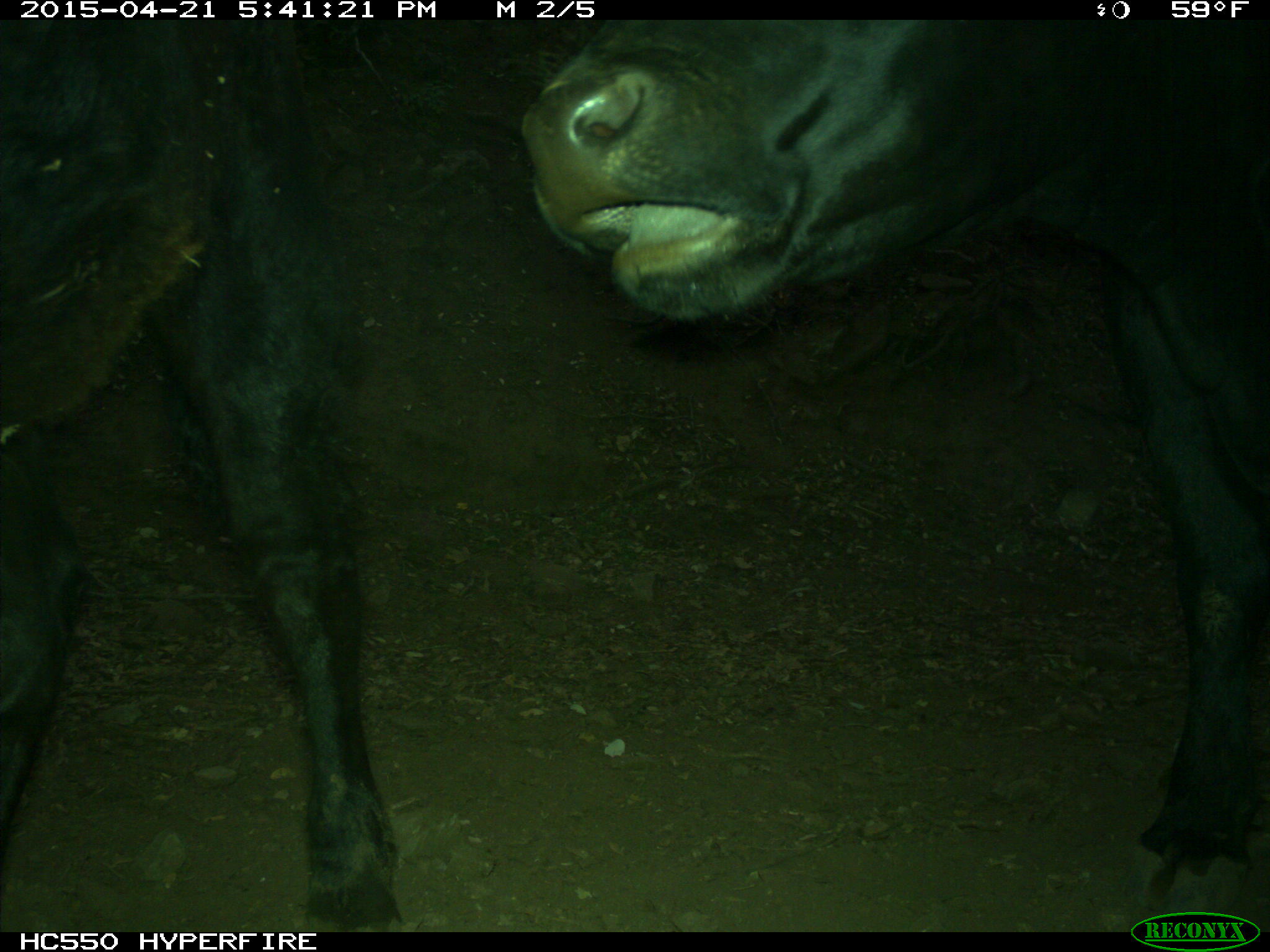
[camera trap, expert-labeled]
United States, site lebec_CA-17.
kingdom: Animalia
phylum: Chordata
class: Mammalia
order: Artiodactyla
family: Bovidae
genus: Bos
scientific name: Bos taurus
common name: domestic cow